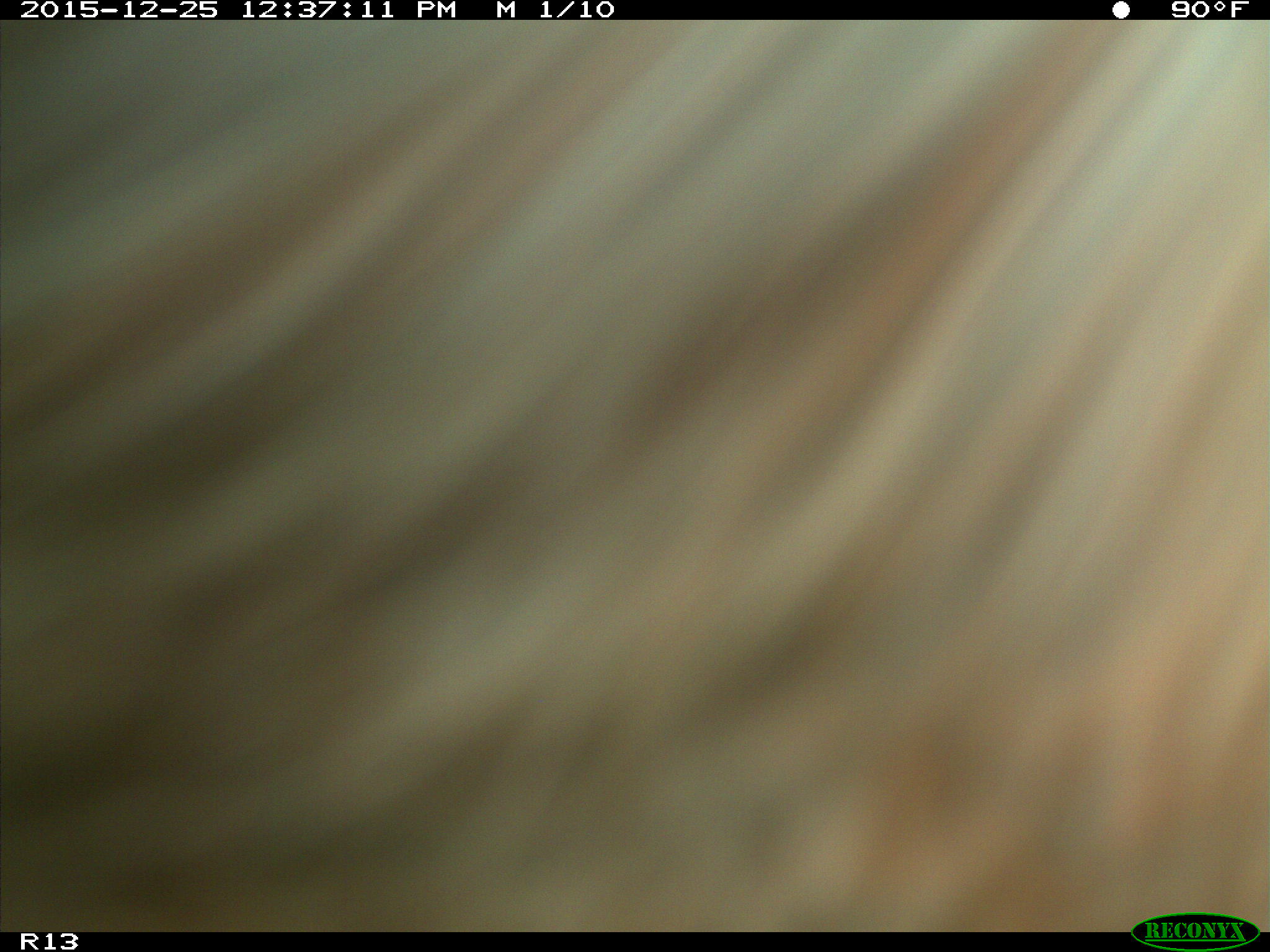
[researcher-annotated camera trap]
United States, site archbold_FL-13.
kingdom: Animalia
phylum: Chordata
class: Mammalia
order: Artiodactyla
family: Bovidae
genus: Bos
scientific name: Bos taurus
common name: domestic cow